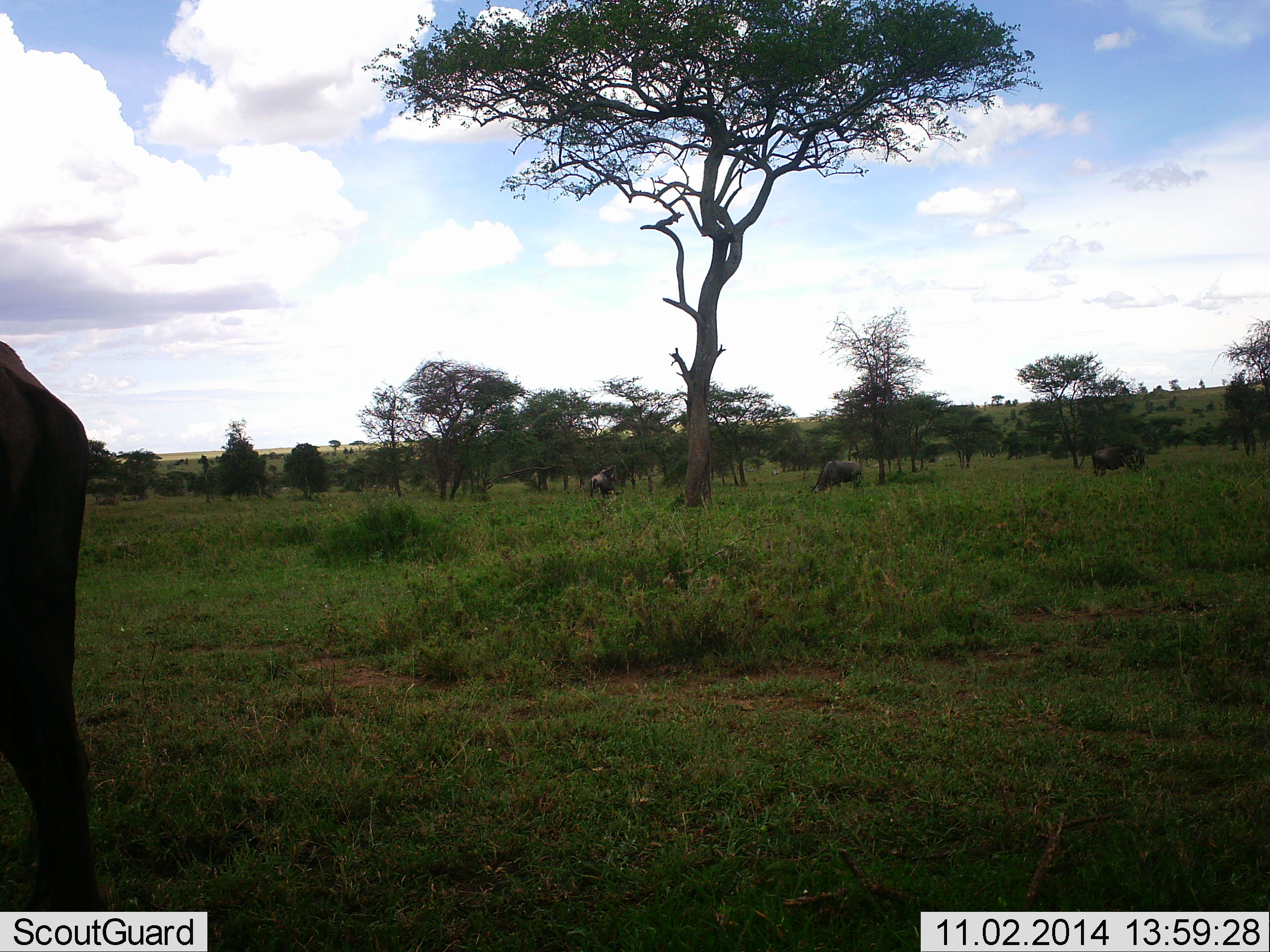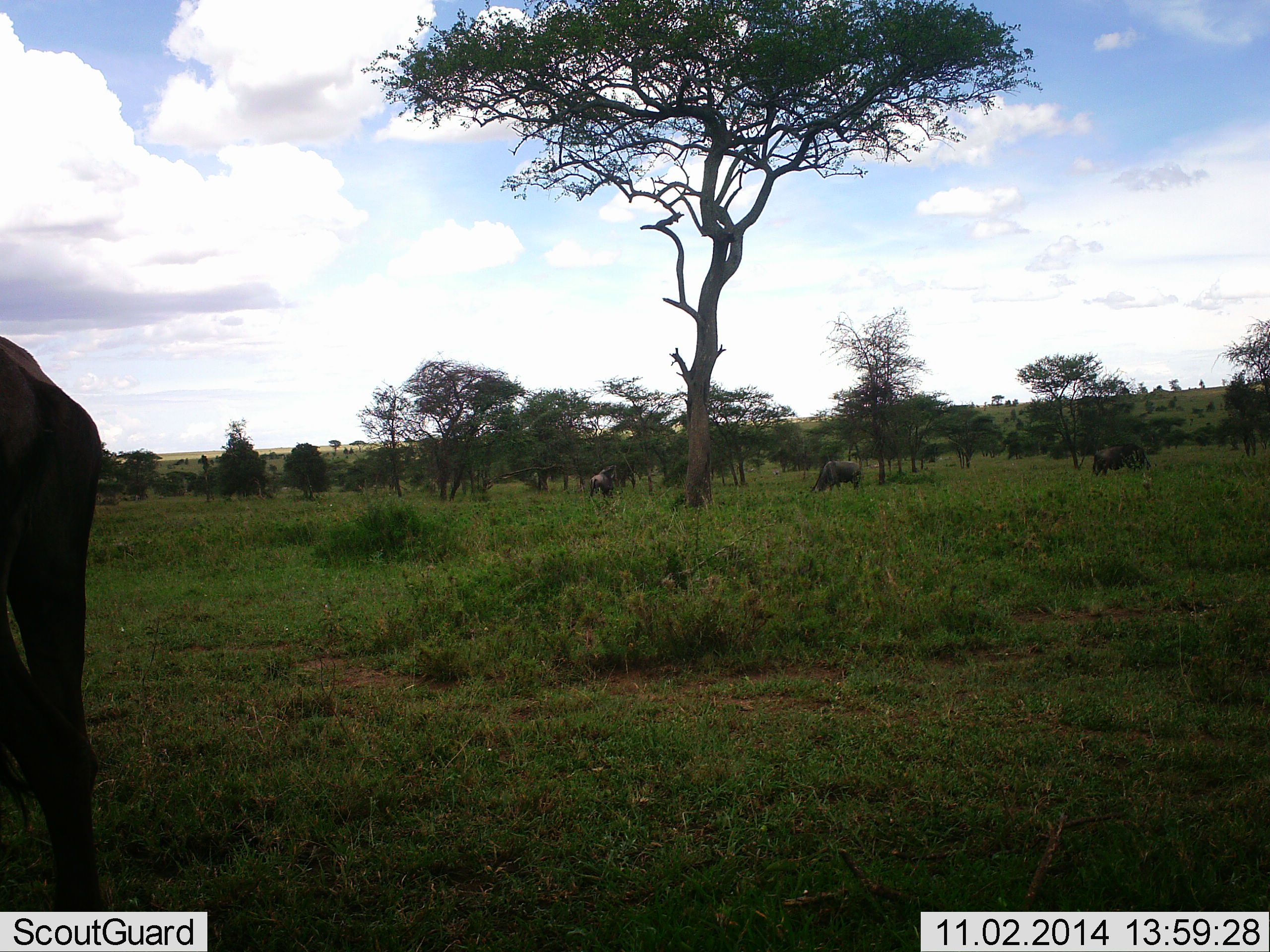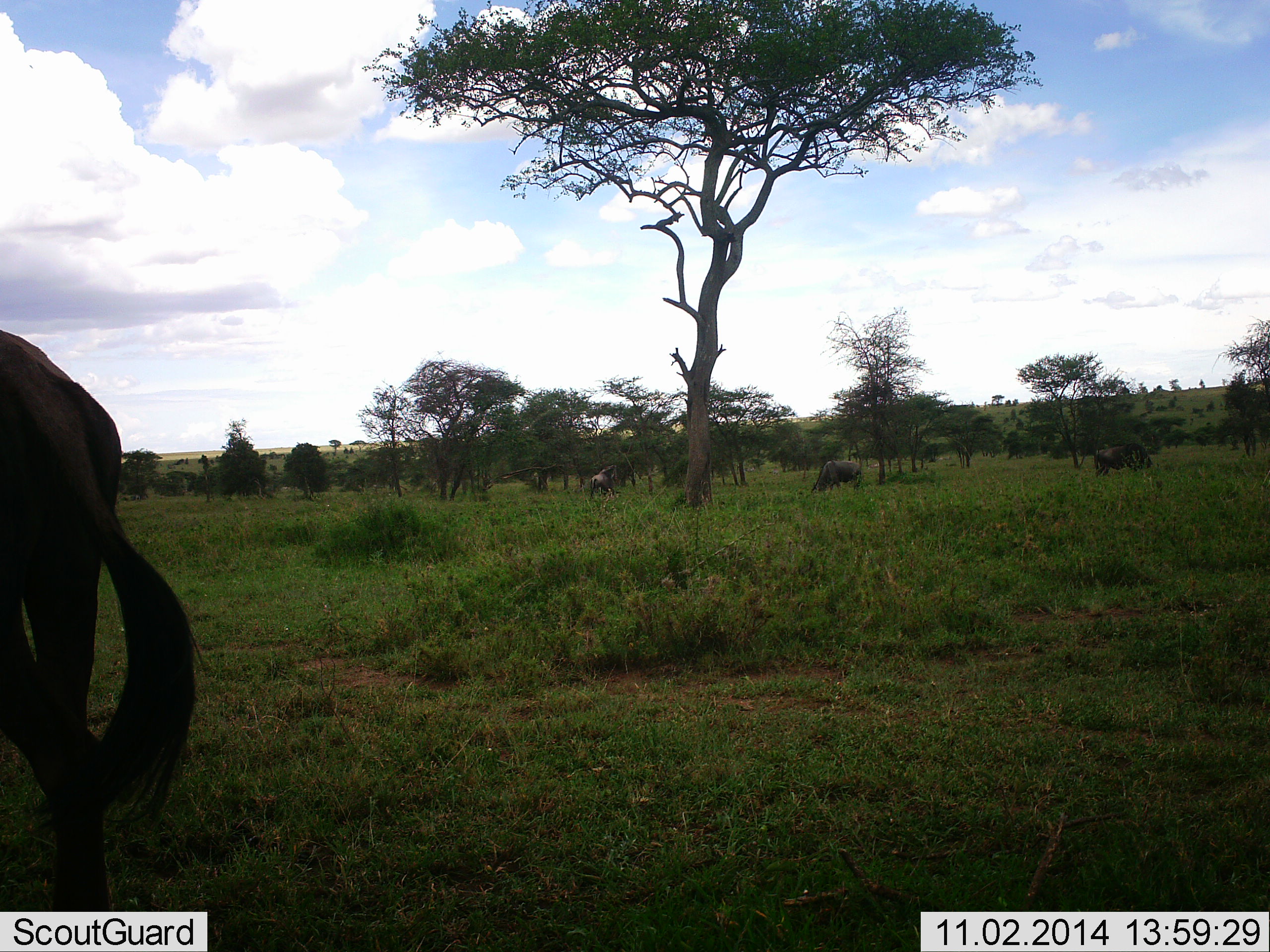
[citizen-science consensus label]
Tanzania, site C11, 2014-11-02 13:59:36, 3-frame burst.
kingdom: Animalia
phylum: Chordata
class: Mammalia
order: Artiodactyla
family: Bovidae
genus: Connochaetes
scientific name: Connochaetes taurinus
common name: blue wildebeest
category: wildebeest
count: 4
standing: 80%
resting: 0%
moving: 20%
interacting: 0%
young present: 0%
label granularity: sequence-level